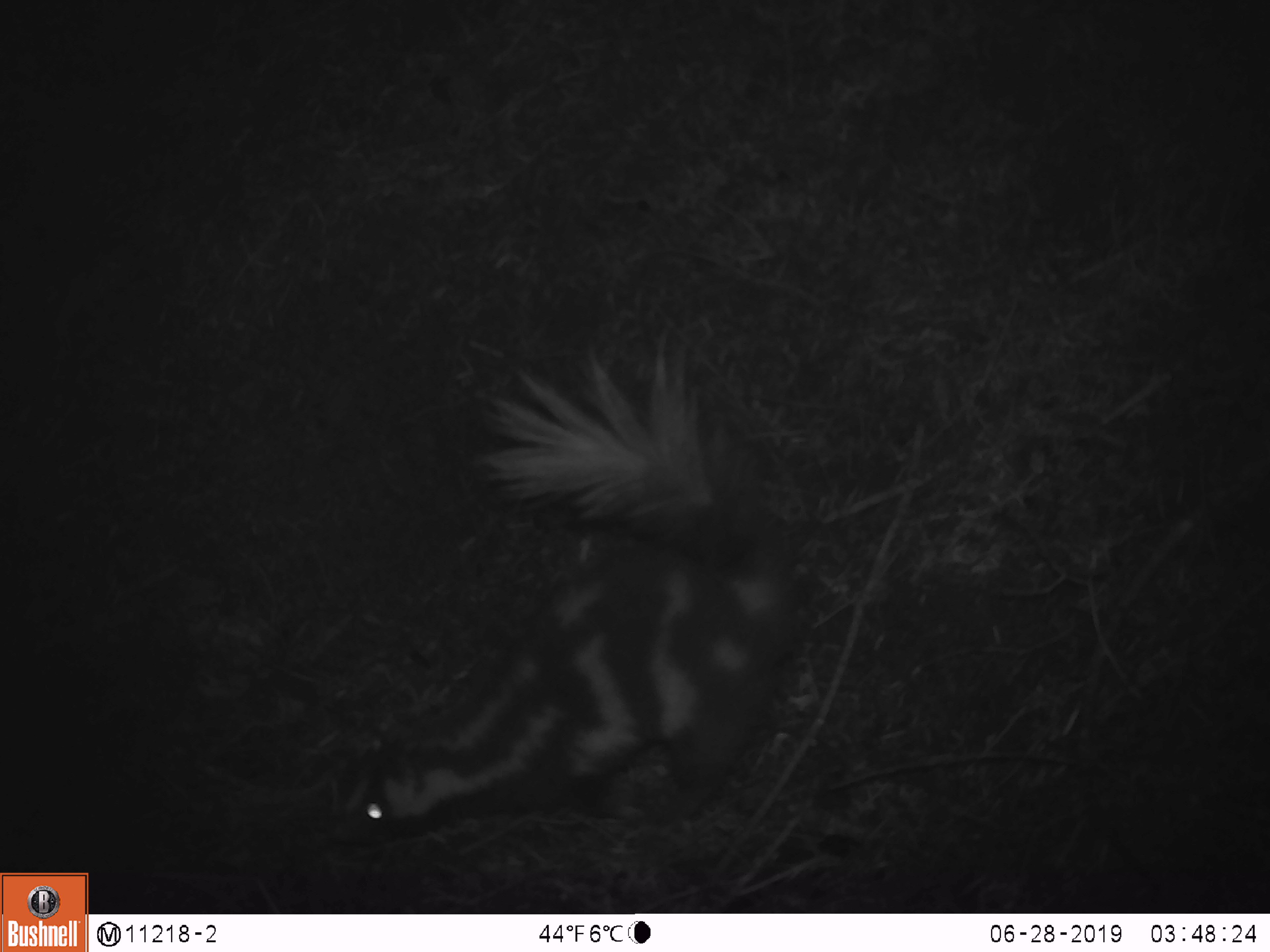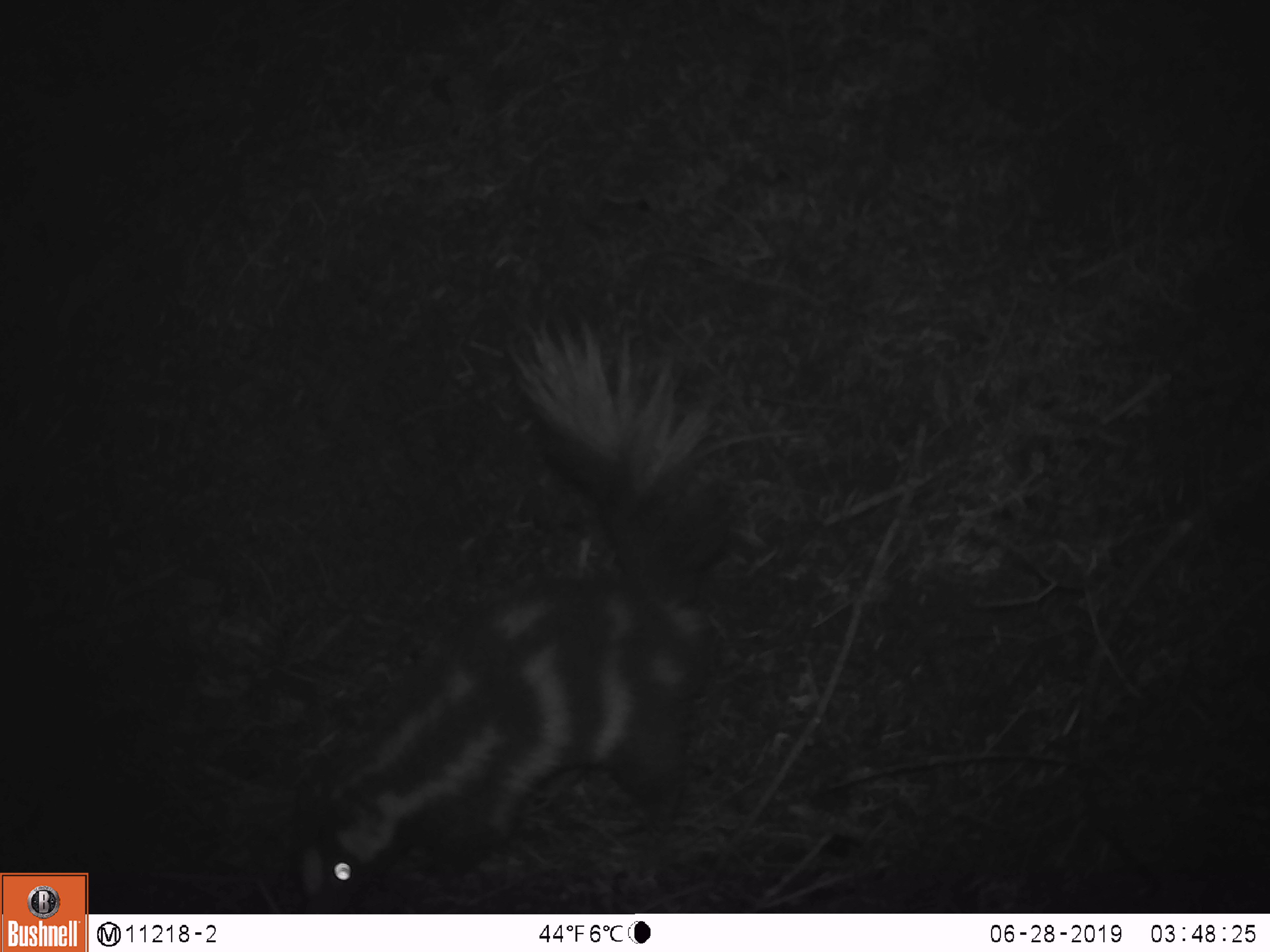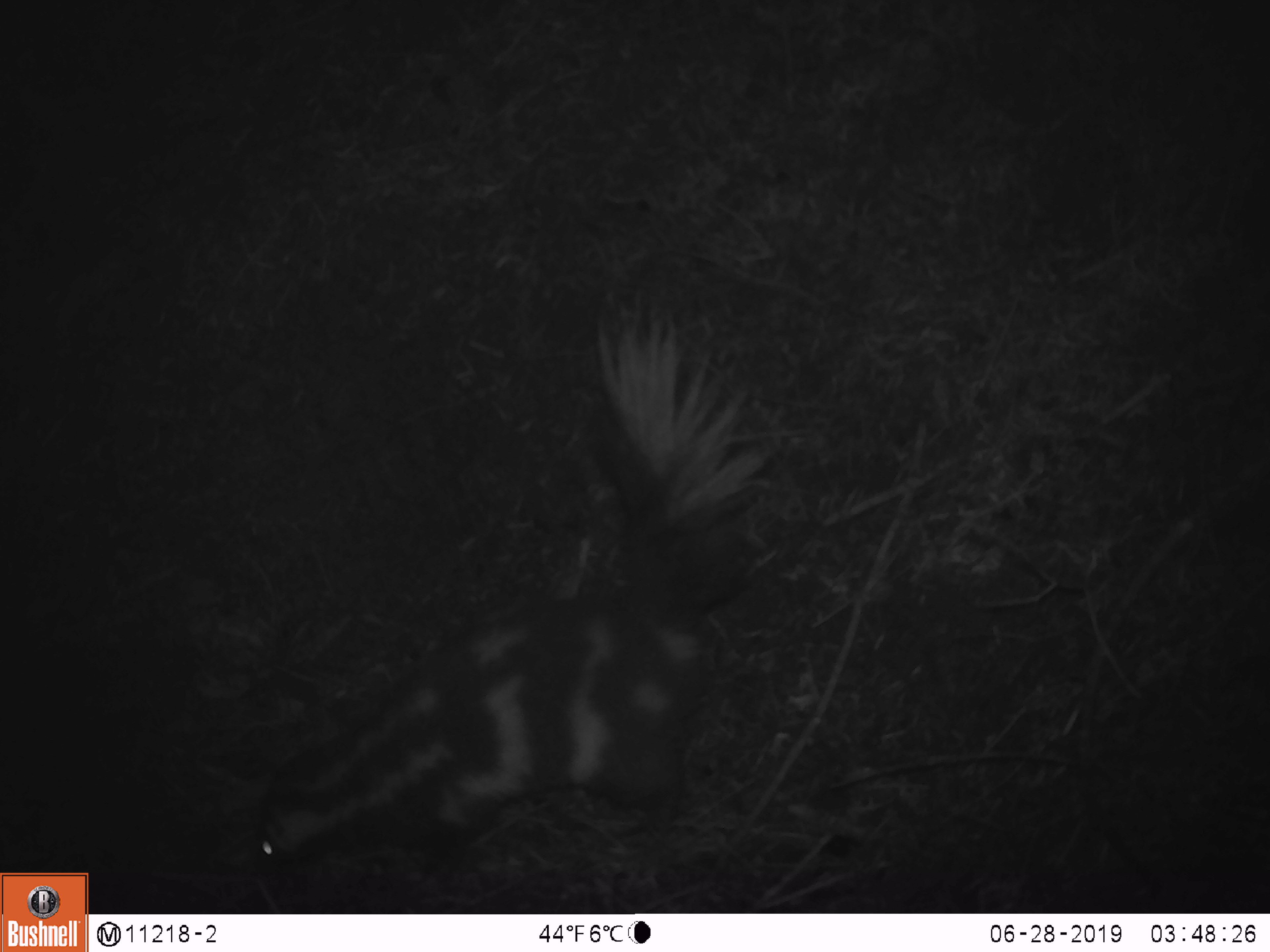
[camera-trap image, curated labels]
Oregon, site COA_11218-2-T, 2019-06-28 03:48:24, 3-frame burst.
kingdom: Animalia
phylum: Chordata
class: Mammalia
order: Carnivora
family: Mephitidae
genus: Spilogale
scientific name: Spilogale gracilis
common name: western spotted skunk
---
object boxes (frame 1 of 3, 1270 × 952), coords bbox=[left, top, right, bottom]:
western spotted skunk: bbox=[355, 335, 810, 846]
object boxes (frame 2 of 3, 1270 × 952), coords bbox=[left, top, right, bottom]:
western spotted skunk: bbox=[295, 332, 742, 911]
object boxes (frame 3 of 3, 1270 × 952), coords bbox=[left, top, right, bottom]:
western spotted skunk: bbox=[248, 319, 771, 902]